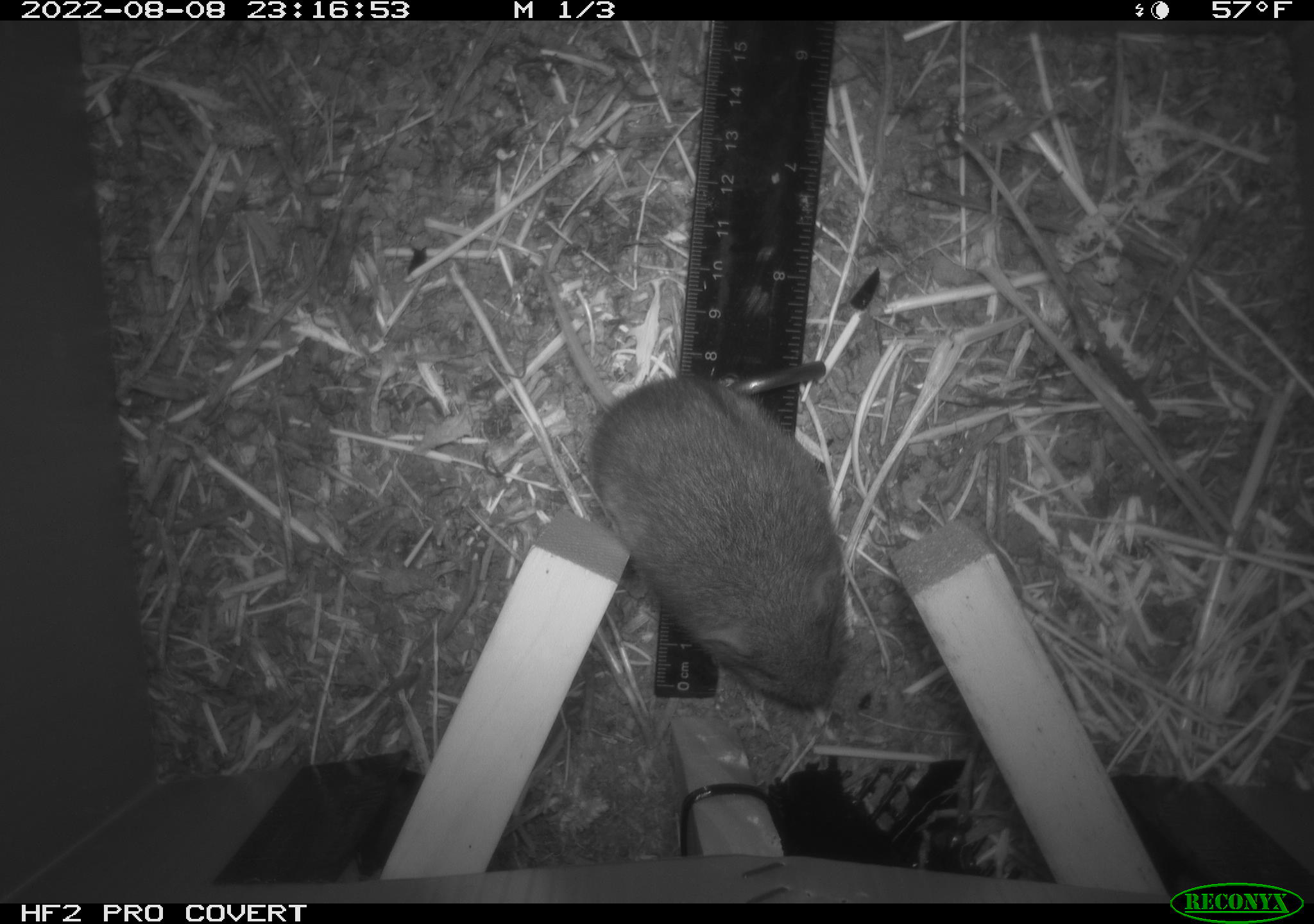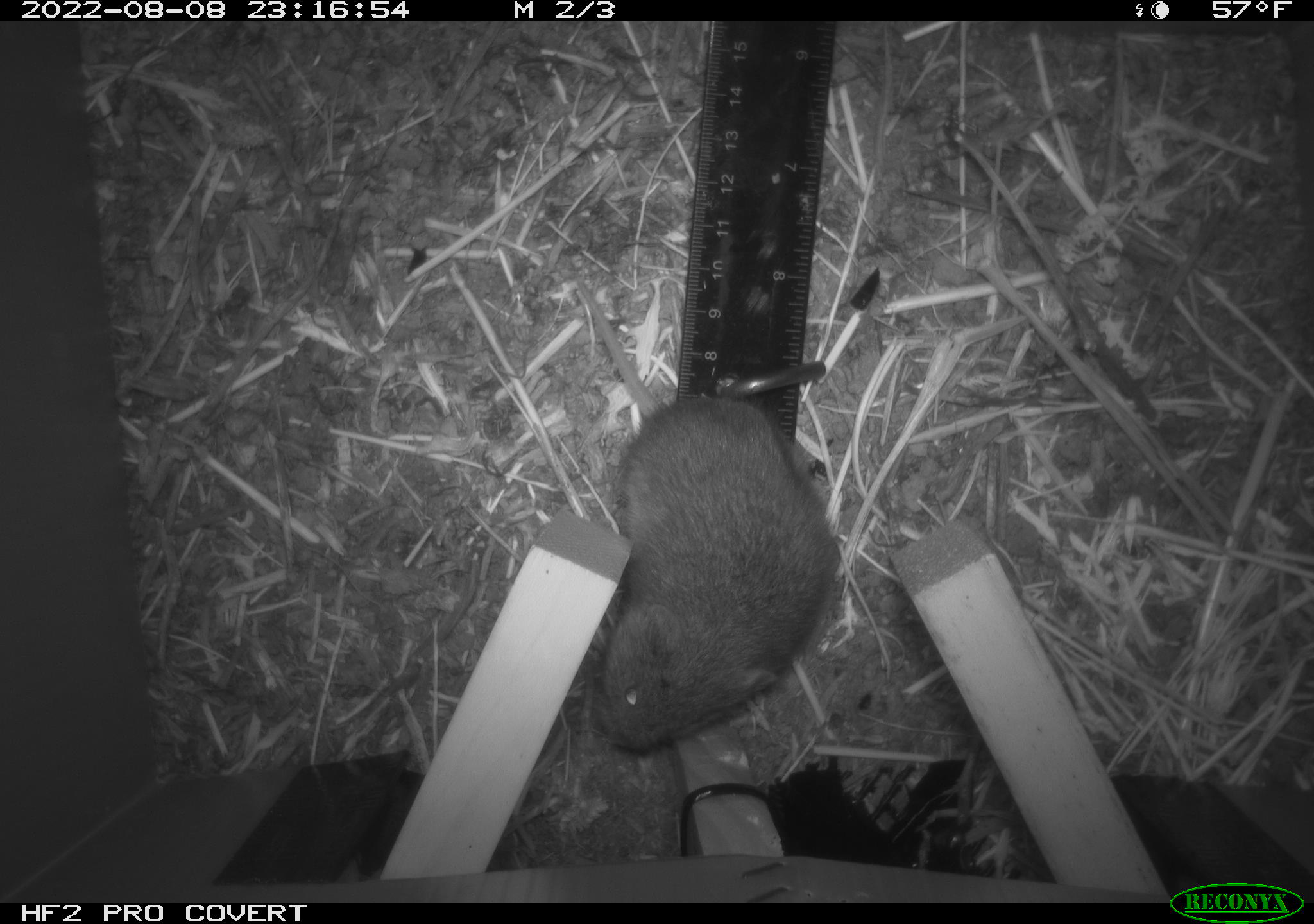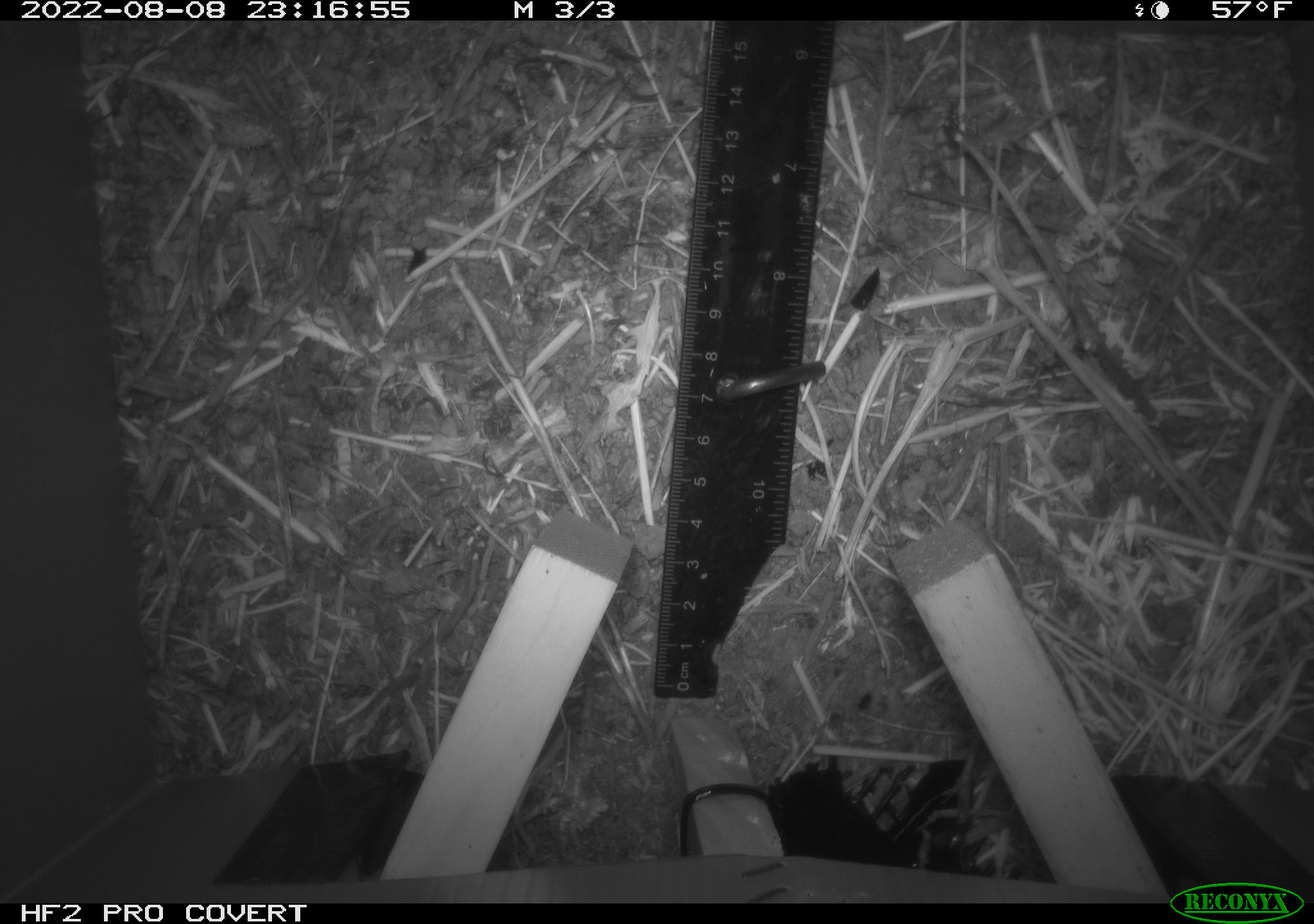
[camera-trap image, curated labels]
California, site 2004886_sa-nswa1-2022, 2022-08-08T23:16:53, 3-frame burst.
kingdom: Animalia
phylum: Chordata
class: Mammalia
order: Rodentia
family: Cricetidae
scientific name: Cricetidae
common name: hamsters, voles, lemmings, and allies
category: cricetidae family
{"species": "cricetidae family (hamsters, voles, lemmings, and allies) (Cricetidae)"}